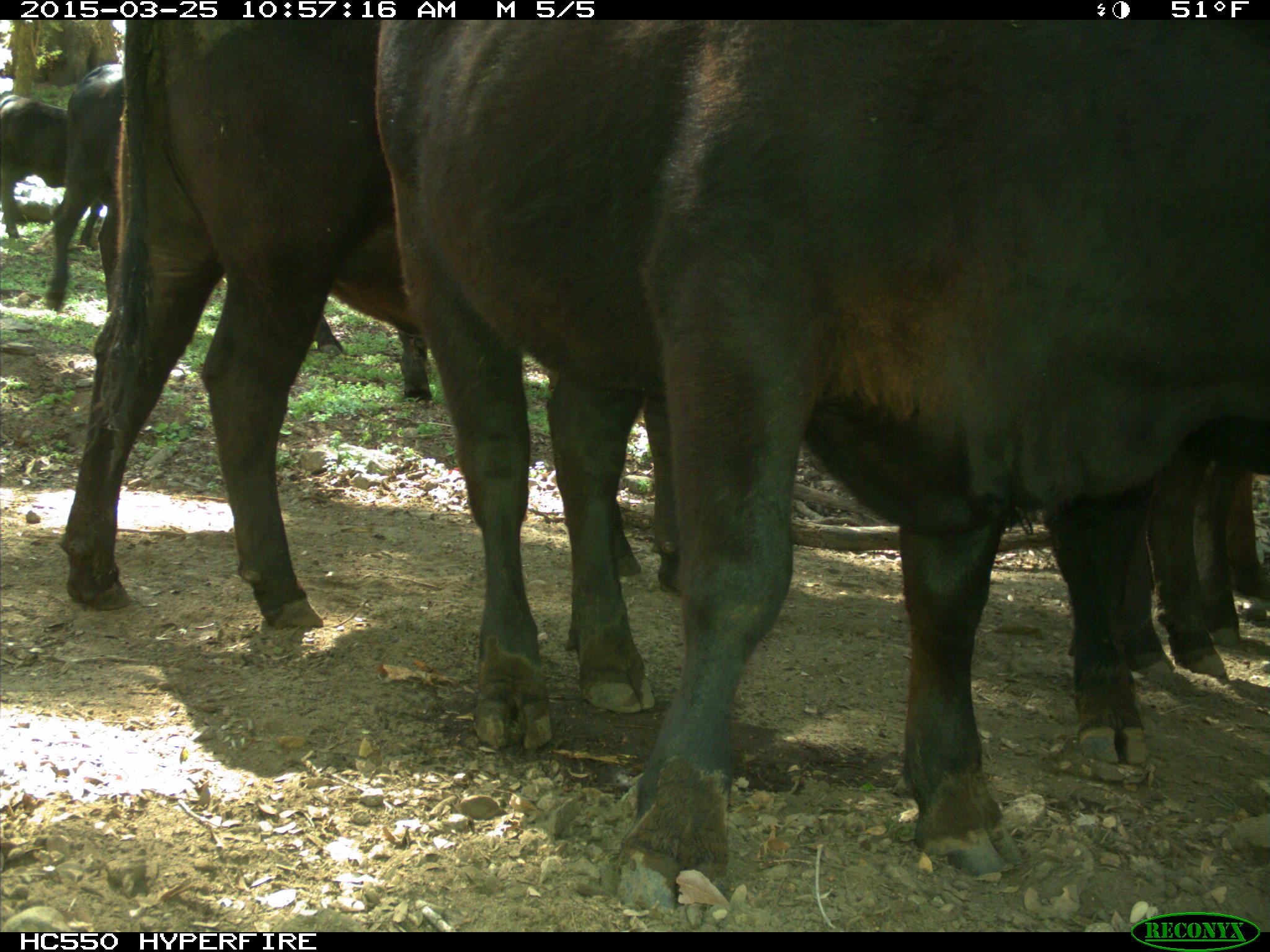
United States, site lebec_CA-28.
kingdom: Animalia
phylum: Chordata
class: Mammalia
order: Artiodactyla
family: Bovidae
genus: Bos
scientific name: Bos taurus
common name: domestic cow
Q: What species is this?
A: Bos taurus (domestic cow).